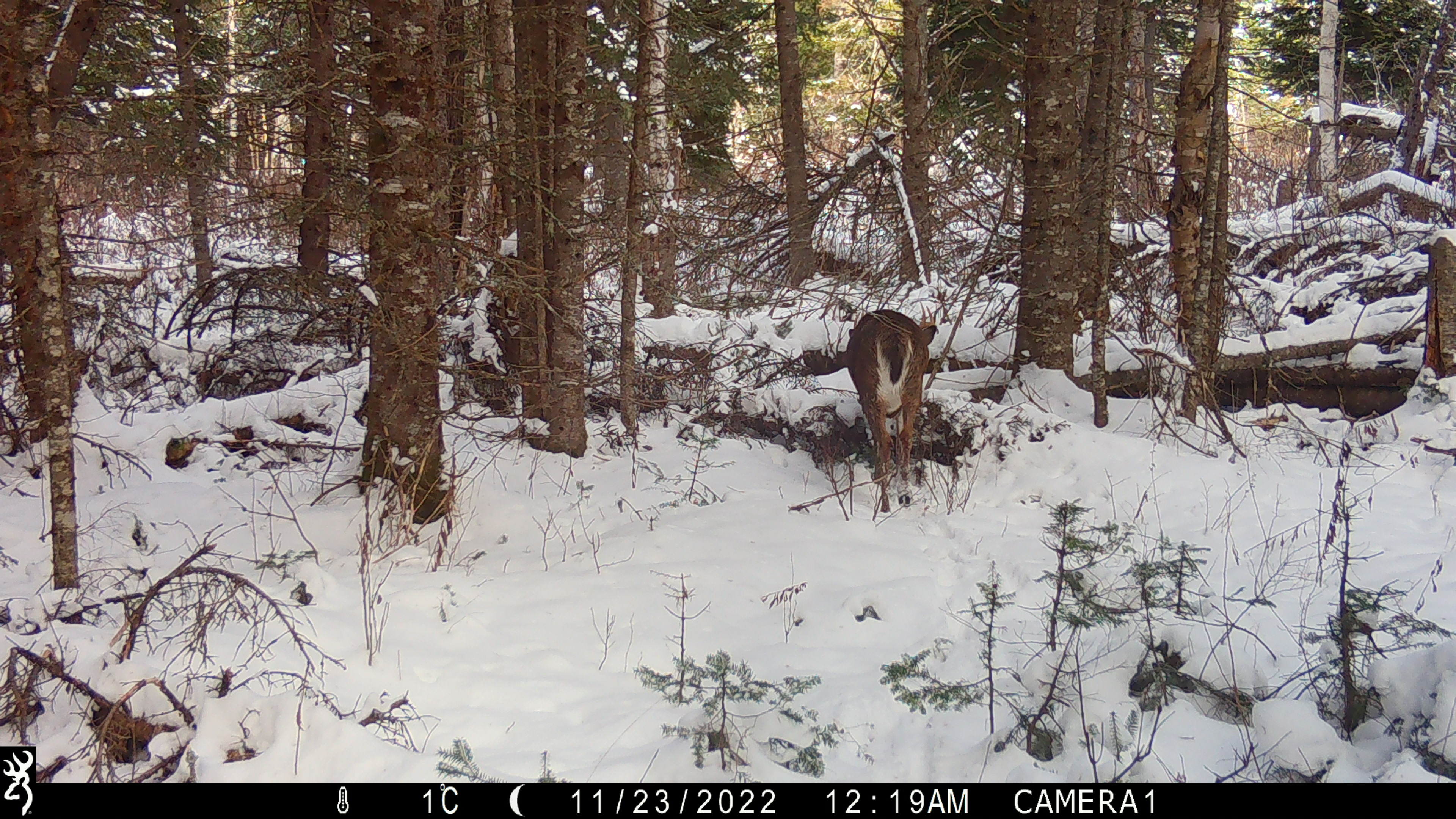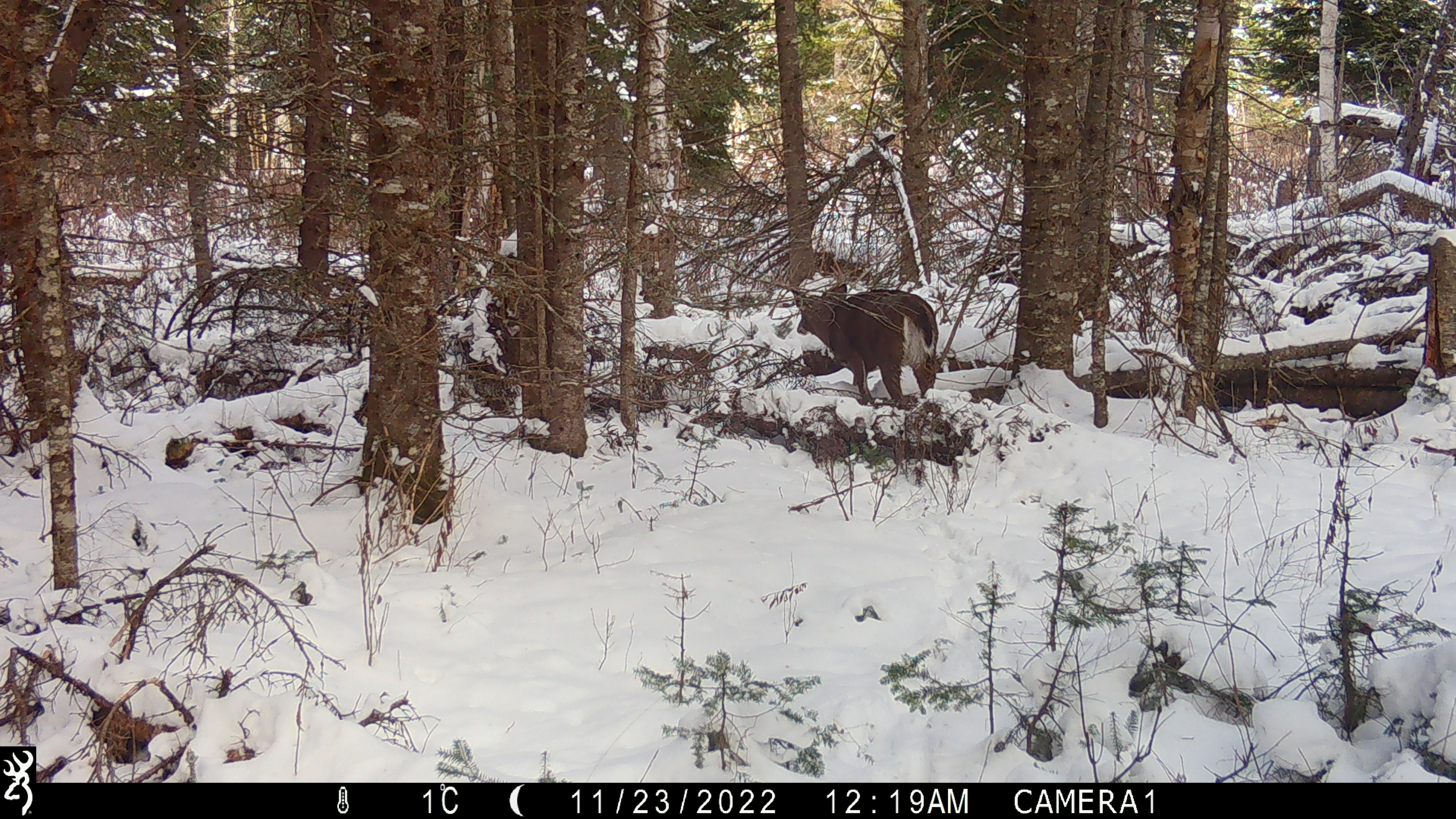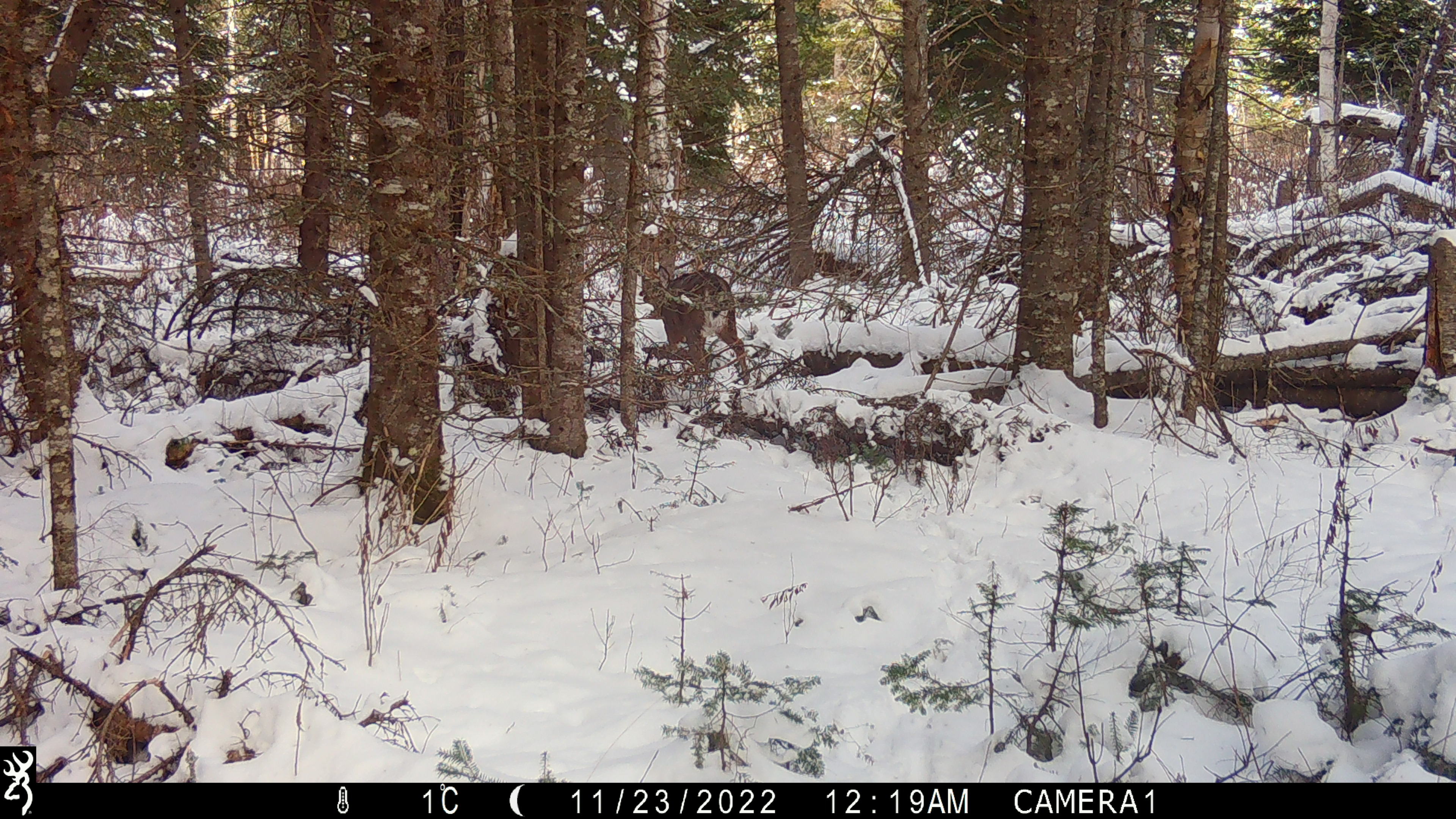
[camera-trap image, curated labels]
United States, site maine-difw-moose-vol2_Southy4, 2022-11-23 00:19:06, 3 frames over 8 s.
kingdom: Animalia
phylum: Chordata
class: Mammalia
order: Artiodactyla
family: Cervidae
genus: Odocoileus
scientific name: Odocoileus virginianus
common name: white-tailed deer